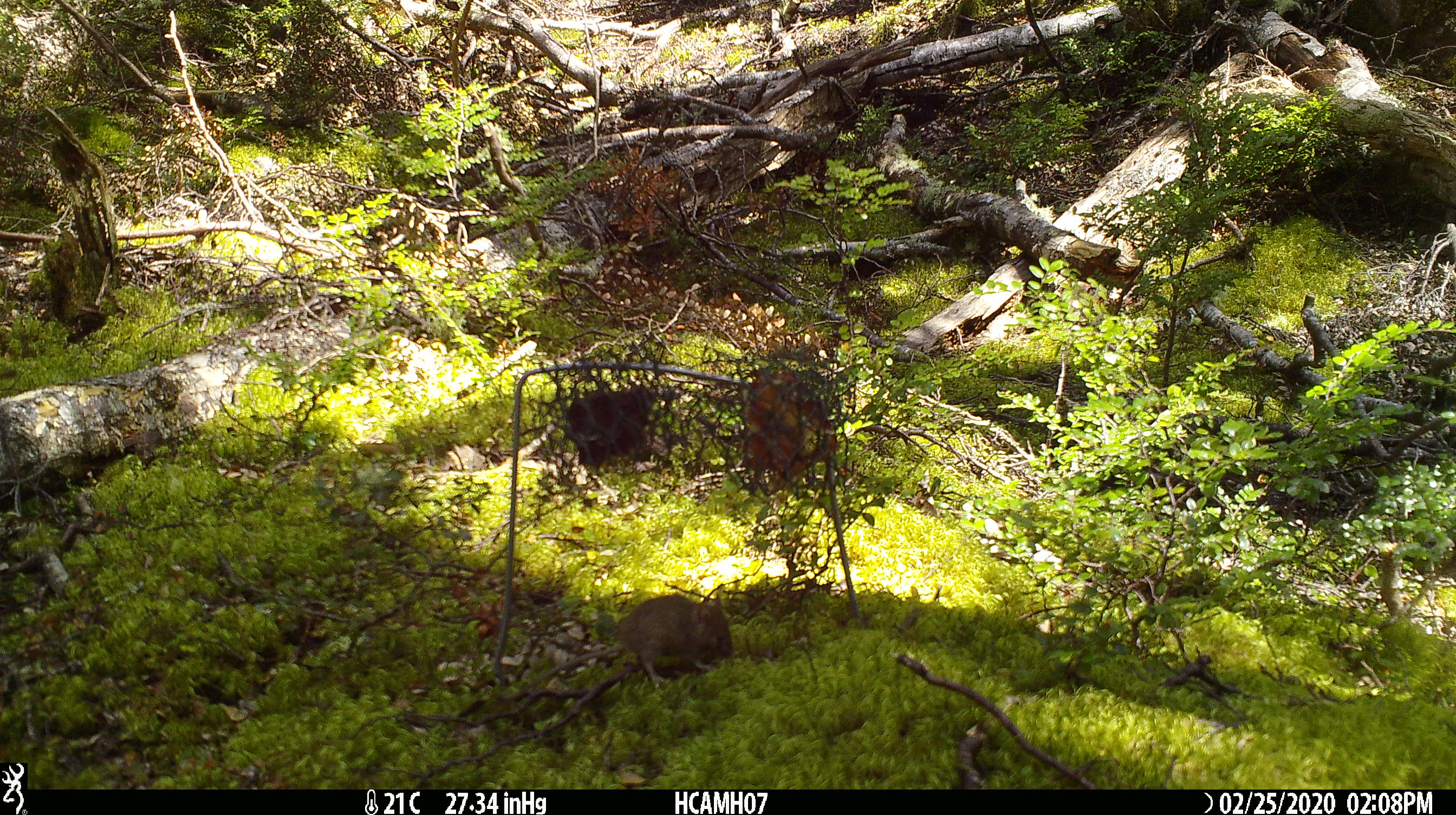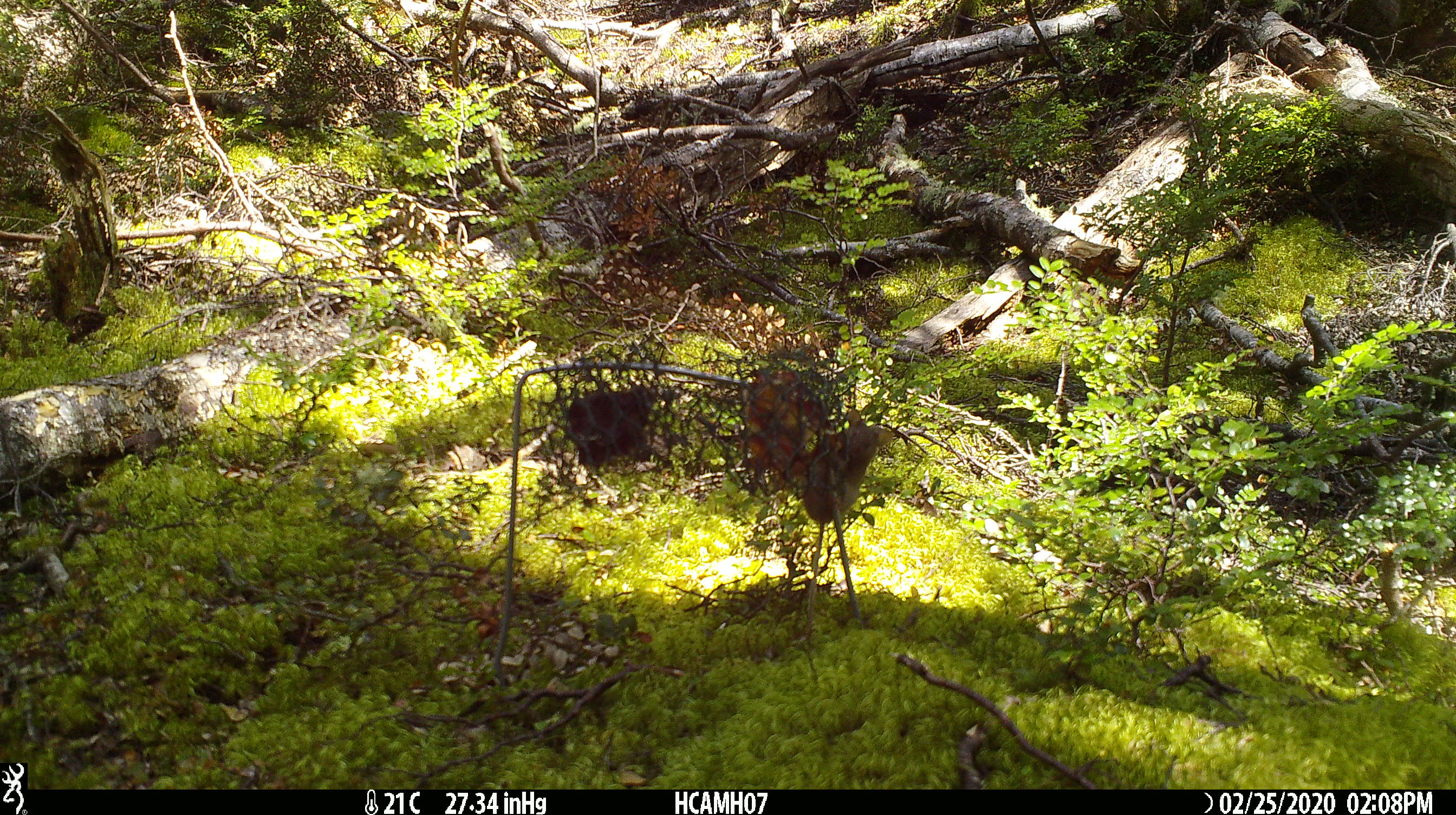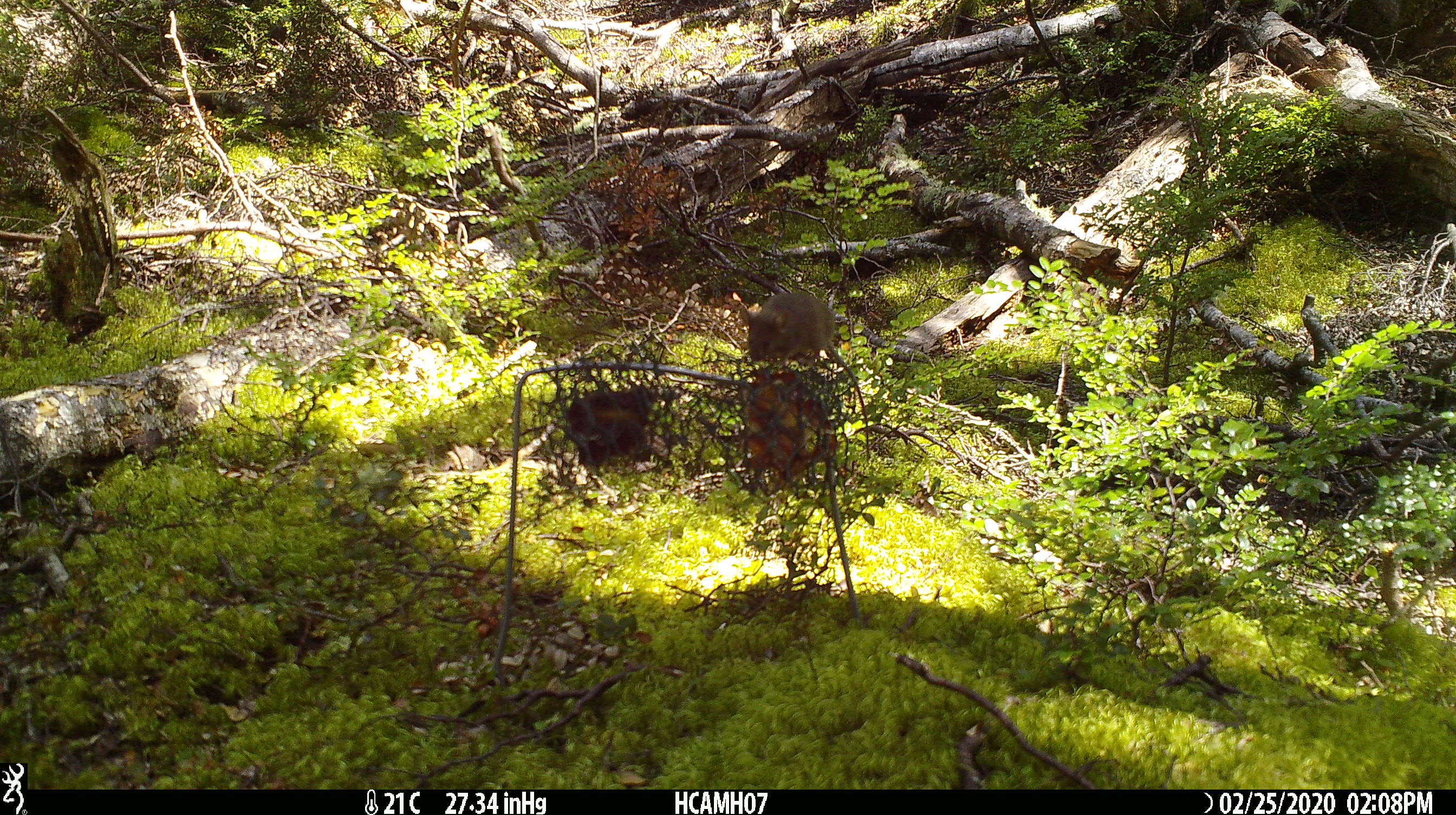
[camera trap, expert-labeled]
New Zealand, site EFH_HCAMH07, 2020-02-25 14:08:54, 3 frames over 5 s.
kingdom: Animalia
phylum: Chordata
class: Mammalia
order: Rodentia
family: Muridae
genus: Mus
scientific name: Mus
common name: mouse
Mouse (Mus).